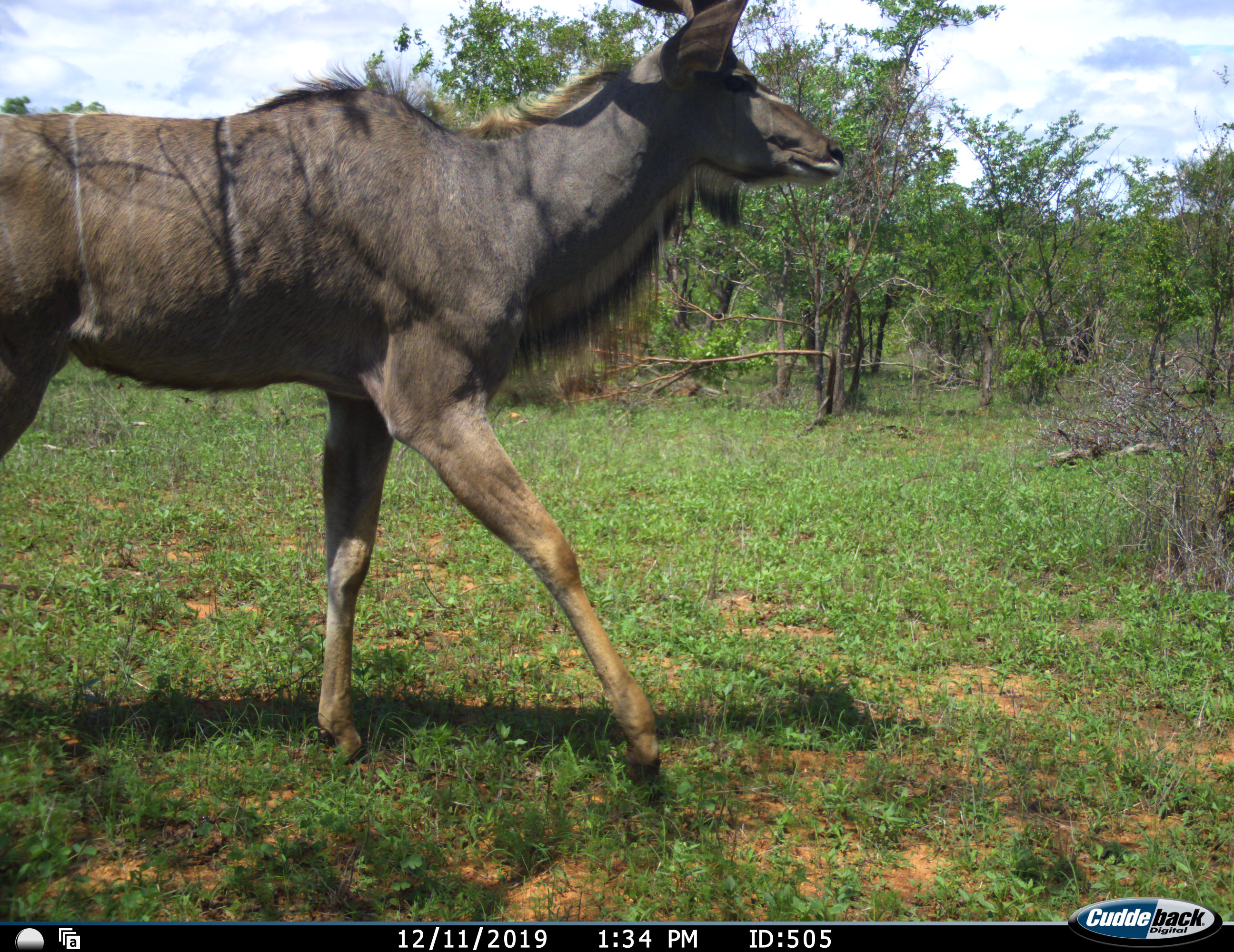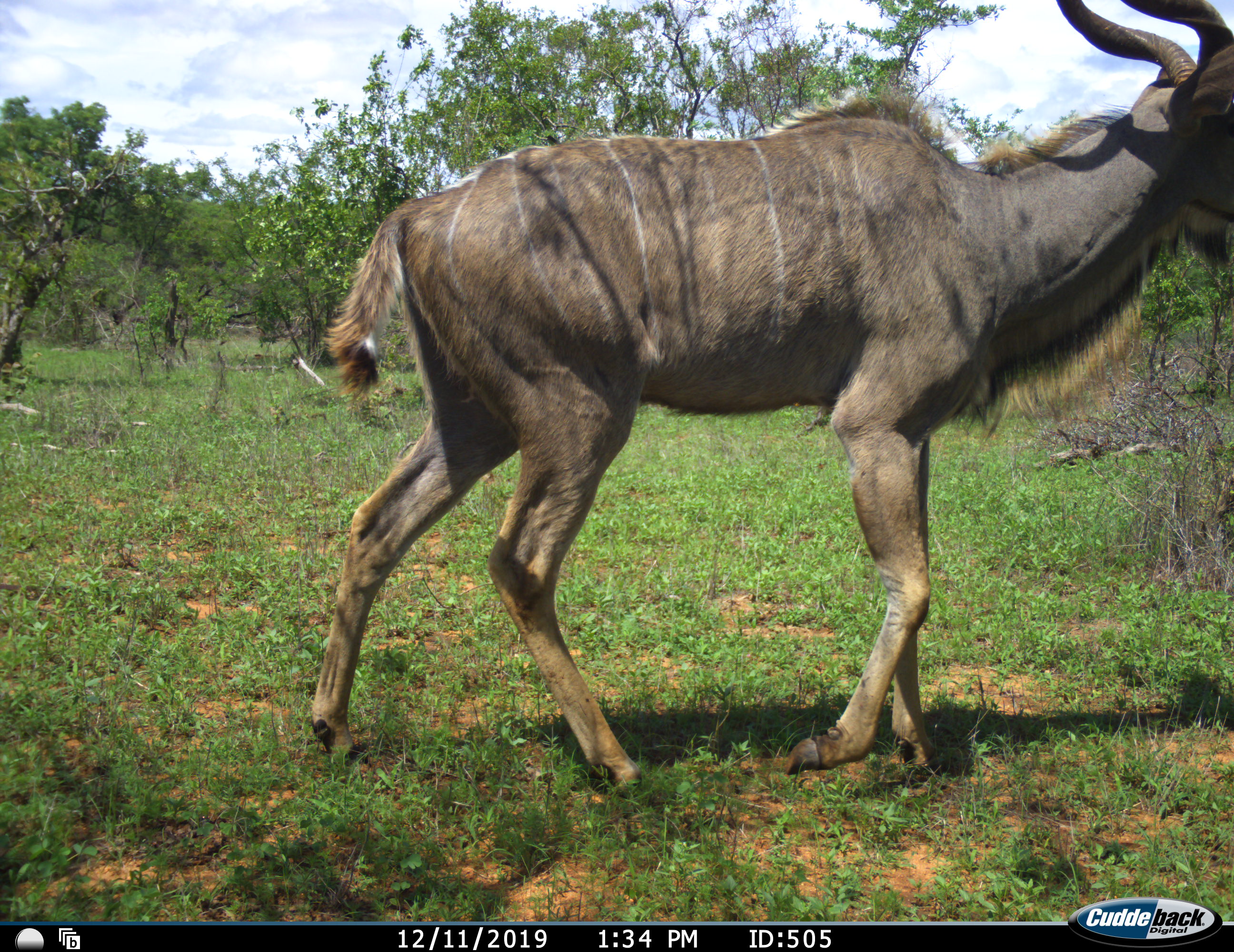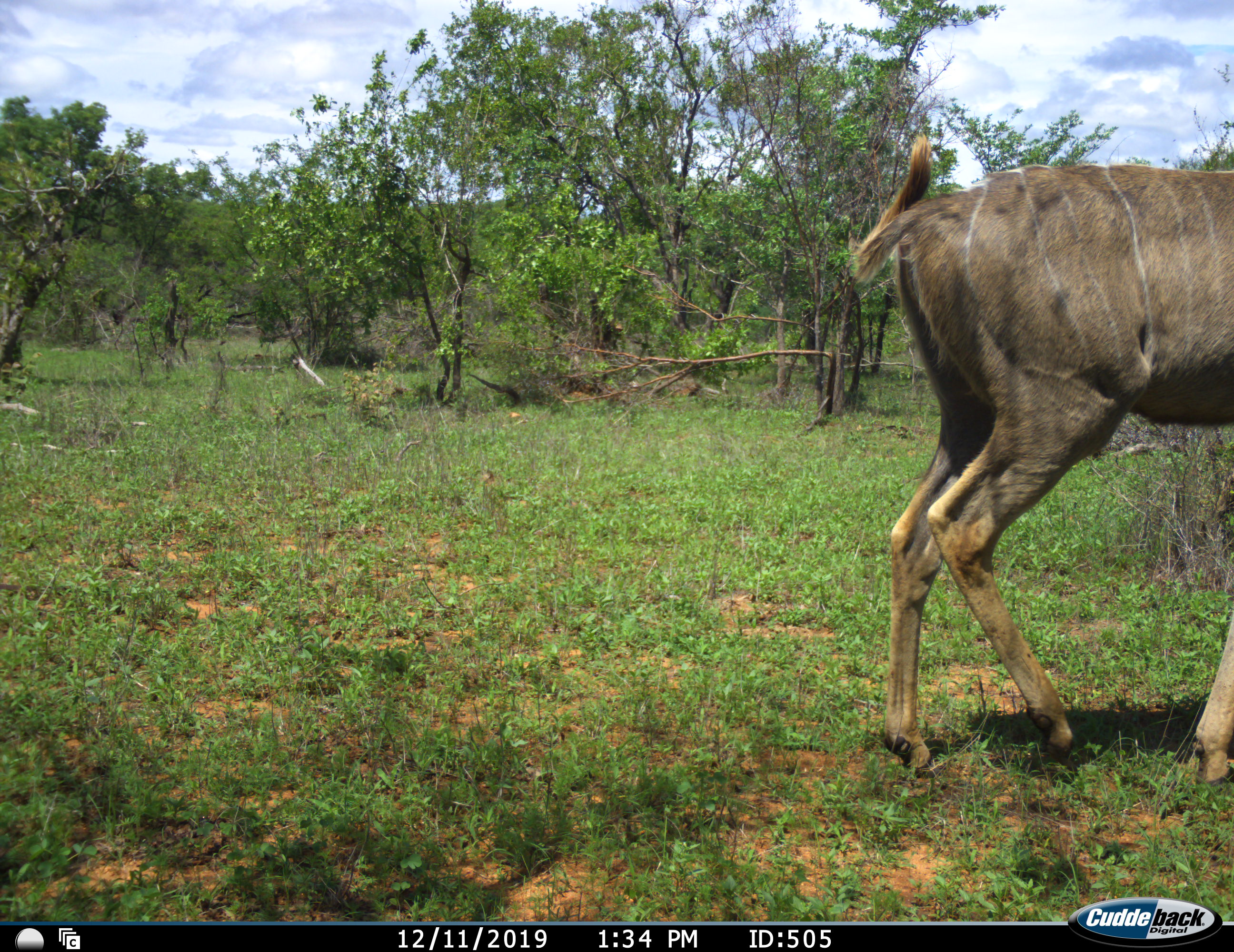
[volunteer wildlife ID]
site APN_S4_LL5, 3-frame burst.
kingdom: Animalia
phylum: Chordata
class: Mammalia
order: Artiodactyla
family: Bovidae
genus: Tragelaphus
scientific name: Tragelaphus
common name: kudu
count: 1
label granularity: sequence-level